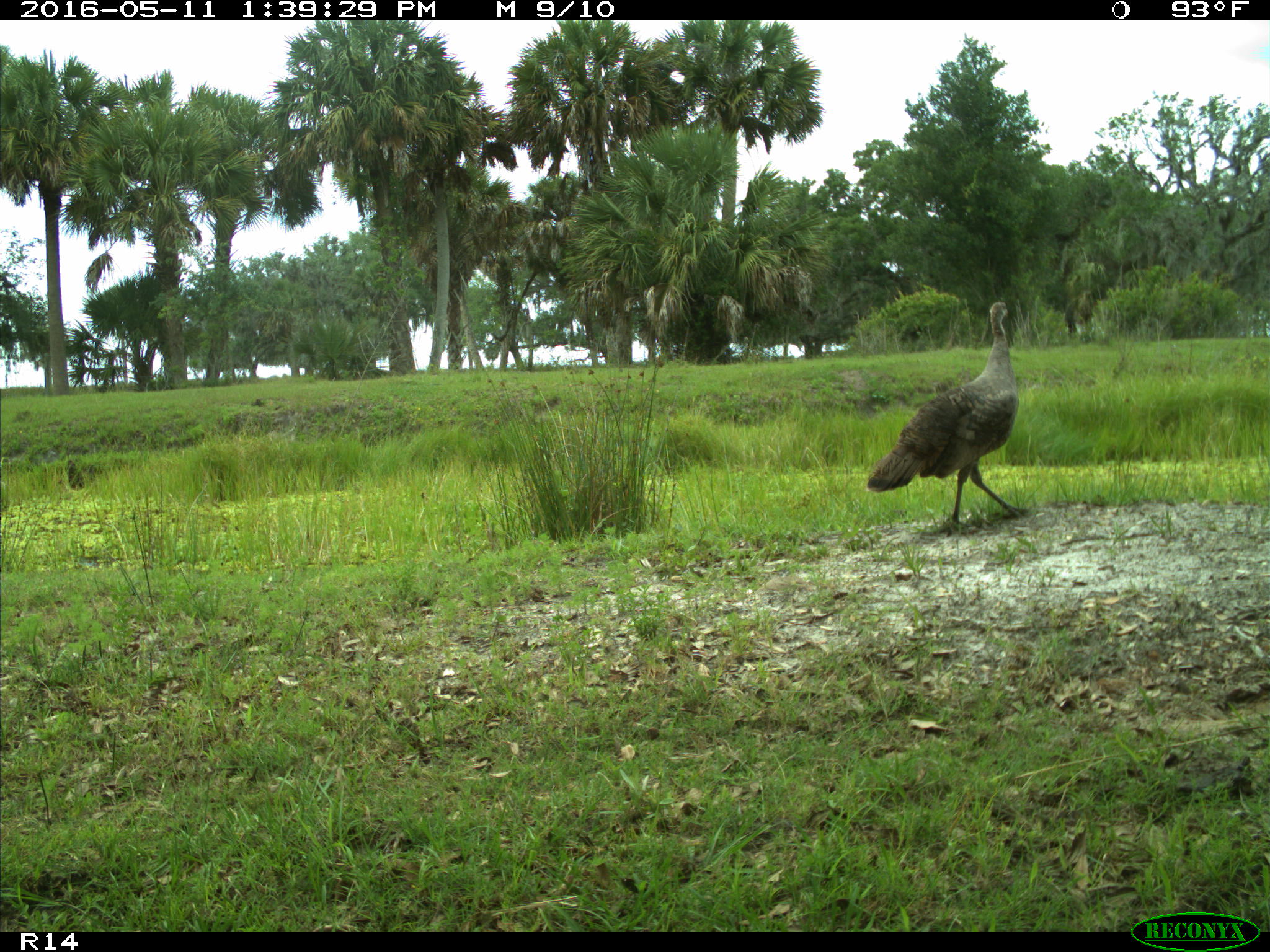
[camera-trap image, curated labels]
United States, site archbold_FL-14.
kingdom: Animalia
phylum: Chordata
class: Aves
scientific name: Aves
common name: birds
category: unidentified bird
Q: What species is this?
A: Unidentified bird (birds) (Aves).